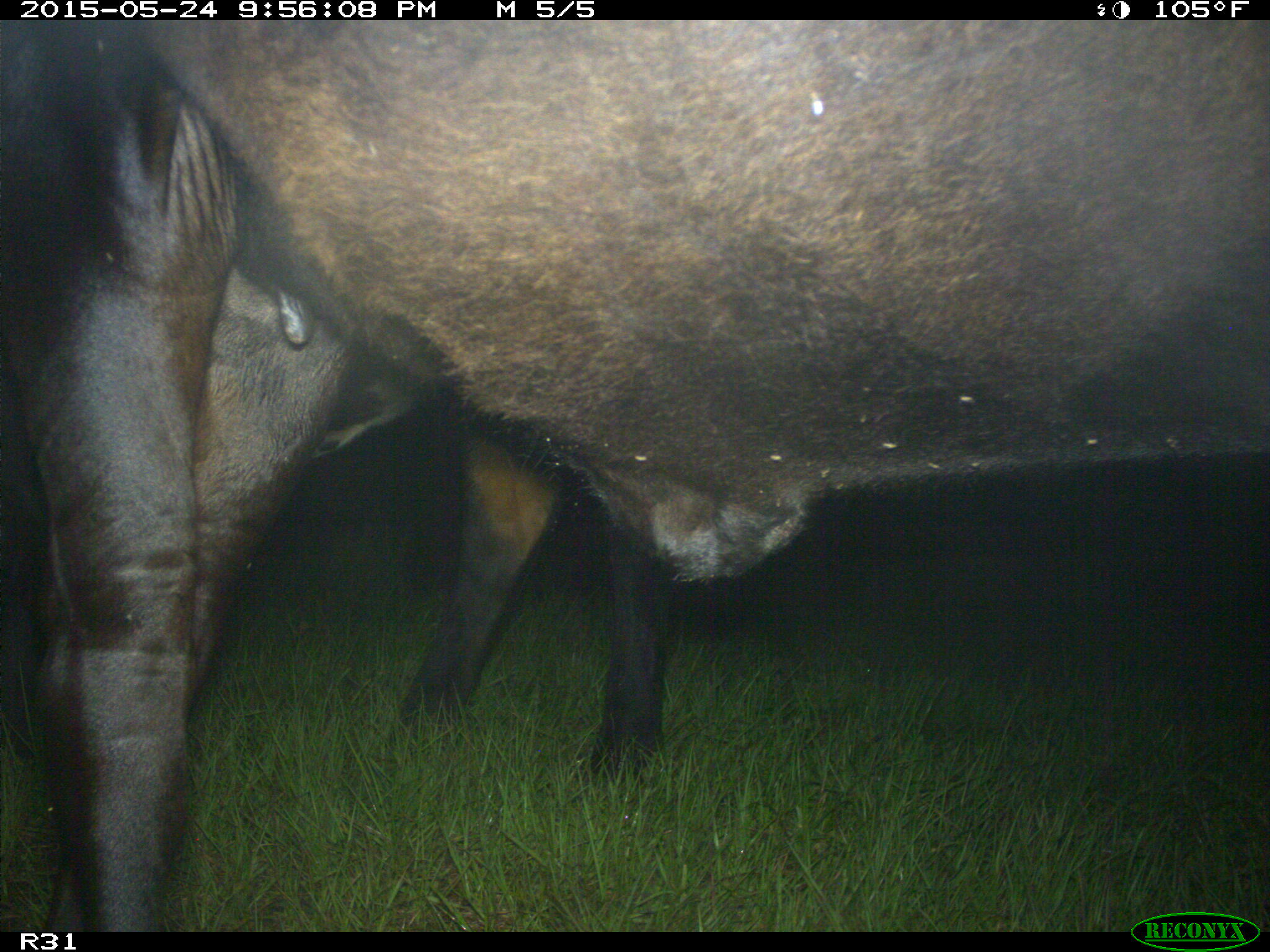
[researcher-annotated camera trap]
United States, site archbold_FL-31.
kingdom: Animalia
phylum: Chordata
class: Mammalia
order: Artiodactyla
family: Bovidae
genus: Bos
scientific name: Bos taurus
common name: domestic cow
Bos taurus (domestic cow).